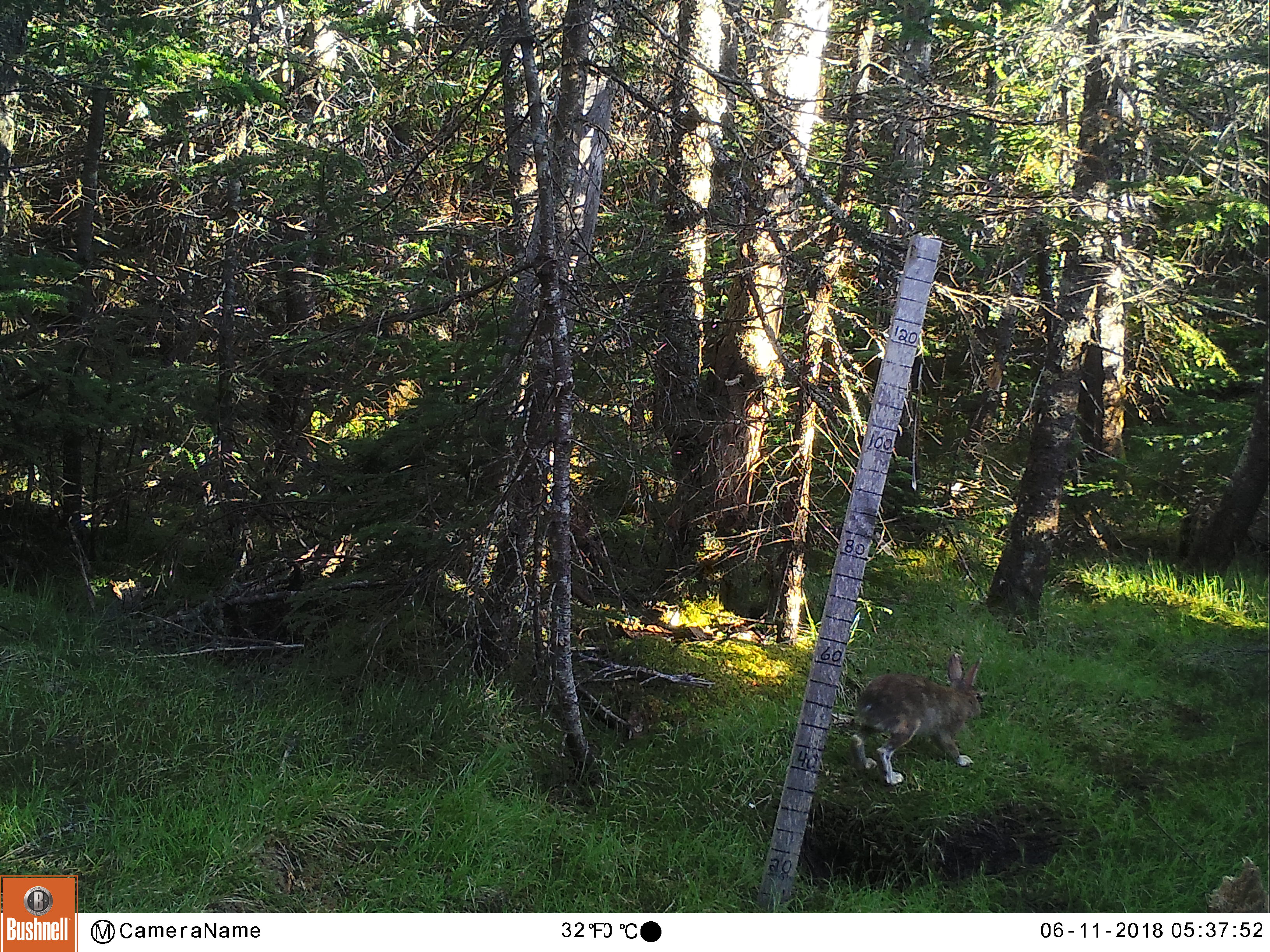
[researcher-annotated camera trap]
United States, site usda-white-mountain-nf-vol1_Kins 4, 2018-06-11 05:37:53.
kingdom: Animalia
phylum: Chordata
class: Mammalia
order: Lagomorpha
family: Leporidae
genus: Lepus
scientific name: Lepus americanus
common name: snowshoe hare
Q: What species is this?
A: Snowshoe hare (Lepus americanus).